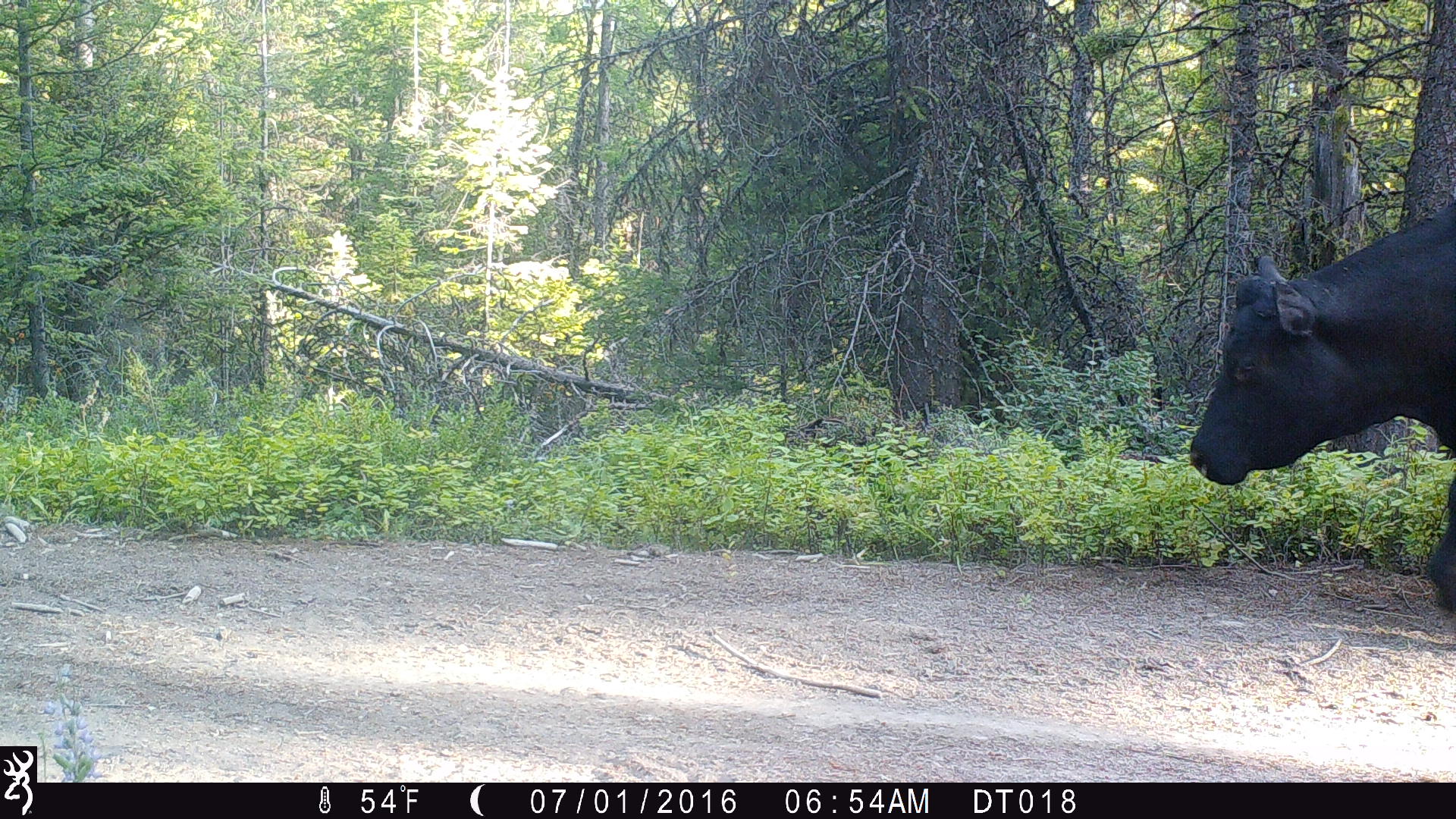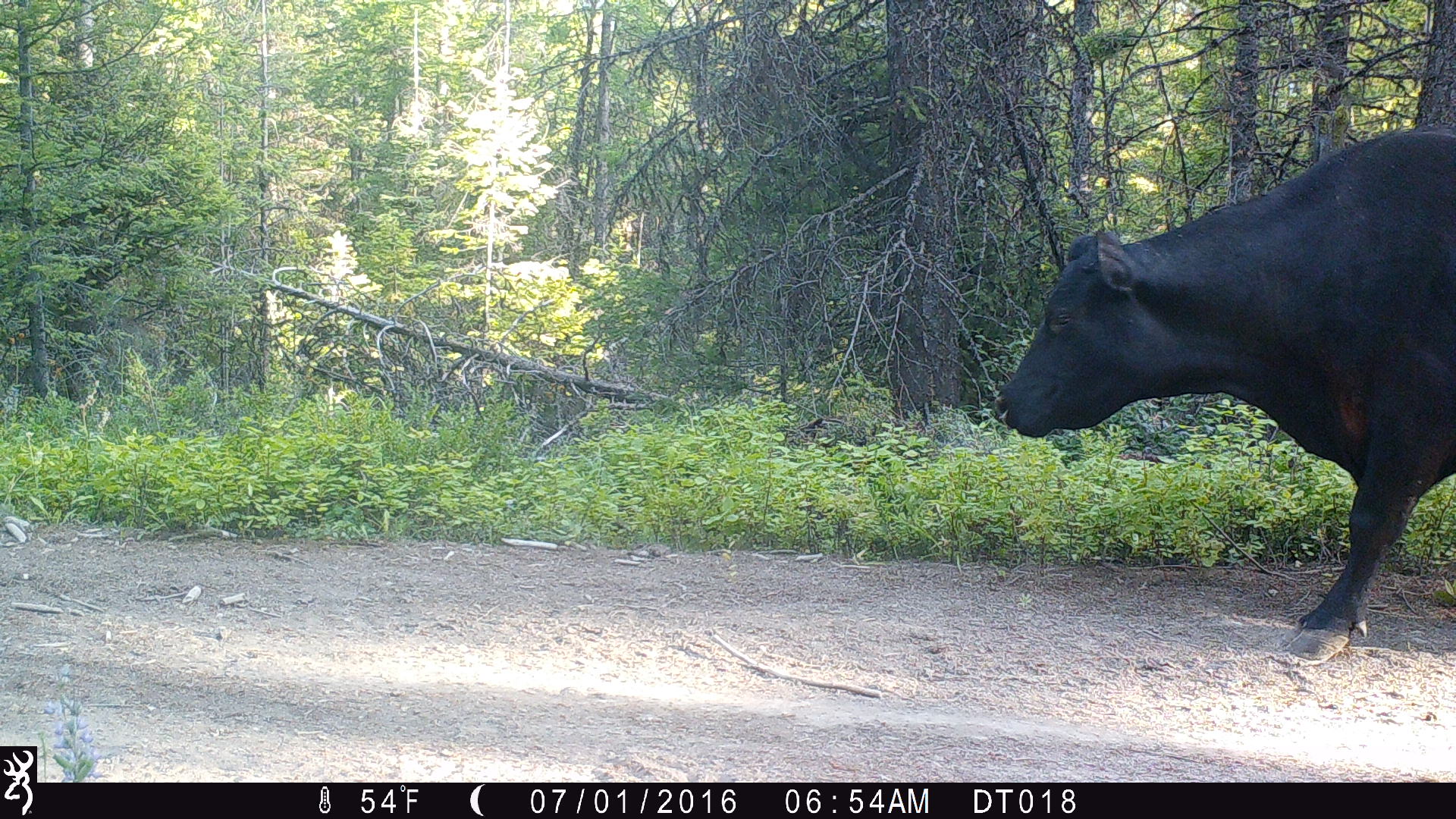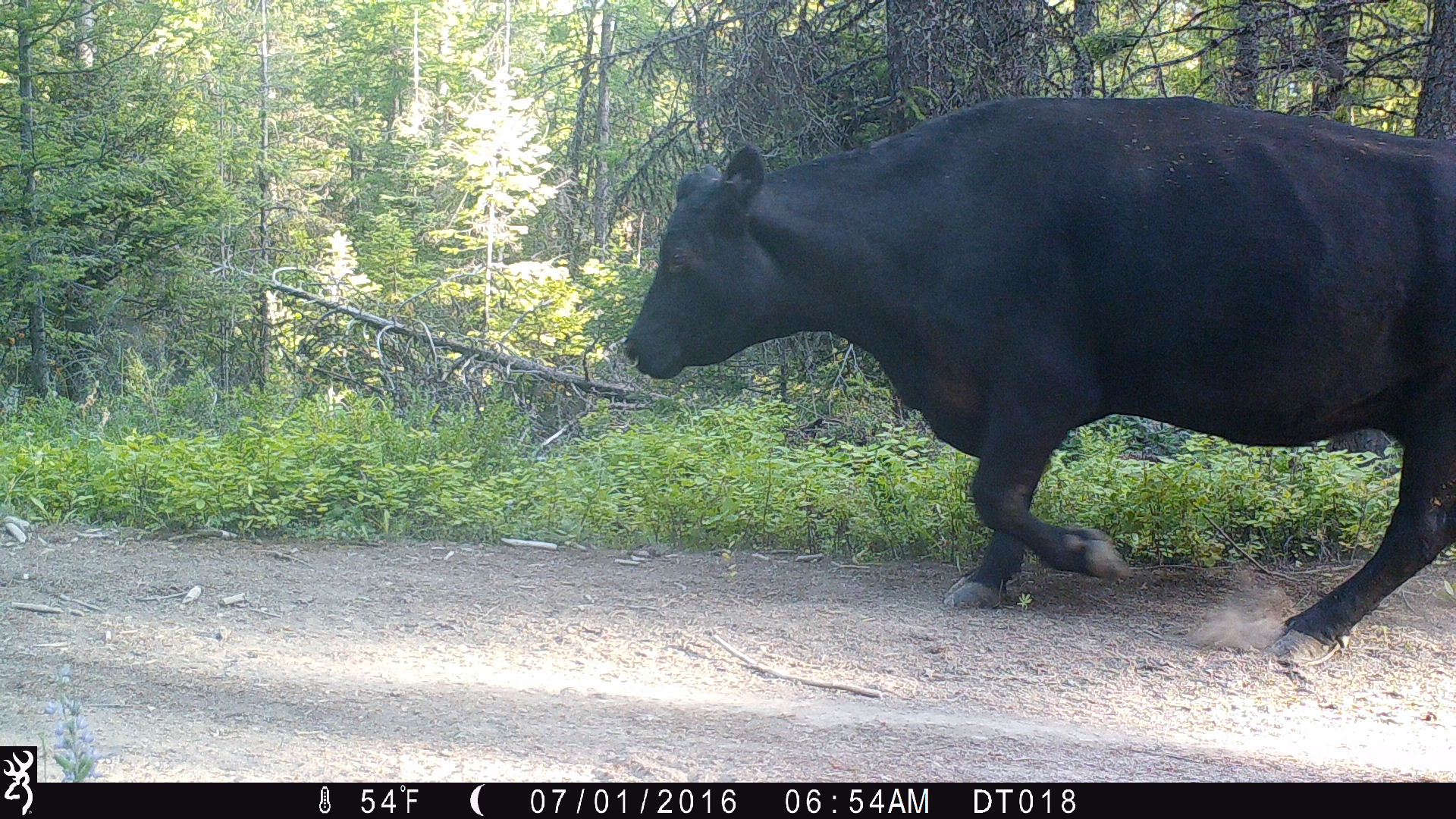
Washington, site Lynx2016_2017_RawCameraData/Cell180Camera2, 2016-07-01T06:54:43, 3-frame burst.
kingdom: Animalia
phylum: Chordata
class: Mammalia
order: Artiodactyla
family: Bovidae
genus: Bos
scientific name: Bos taurus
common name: domestic cattle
Domestic cattle (Bos taurus). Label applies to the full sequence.